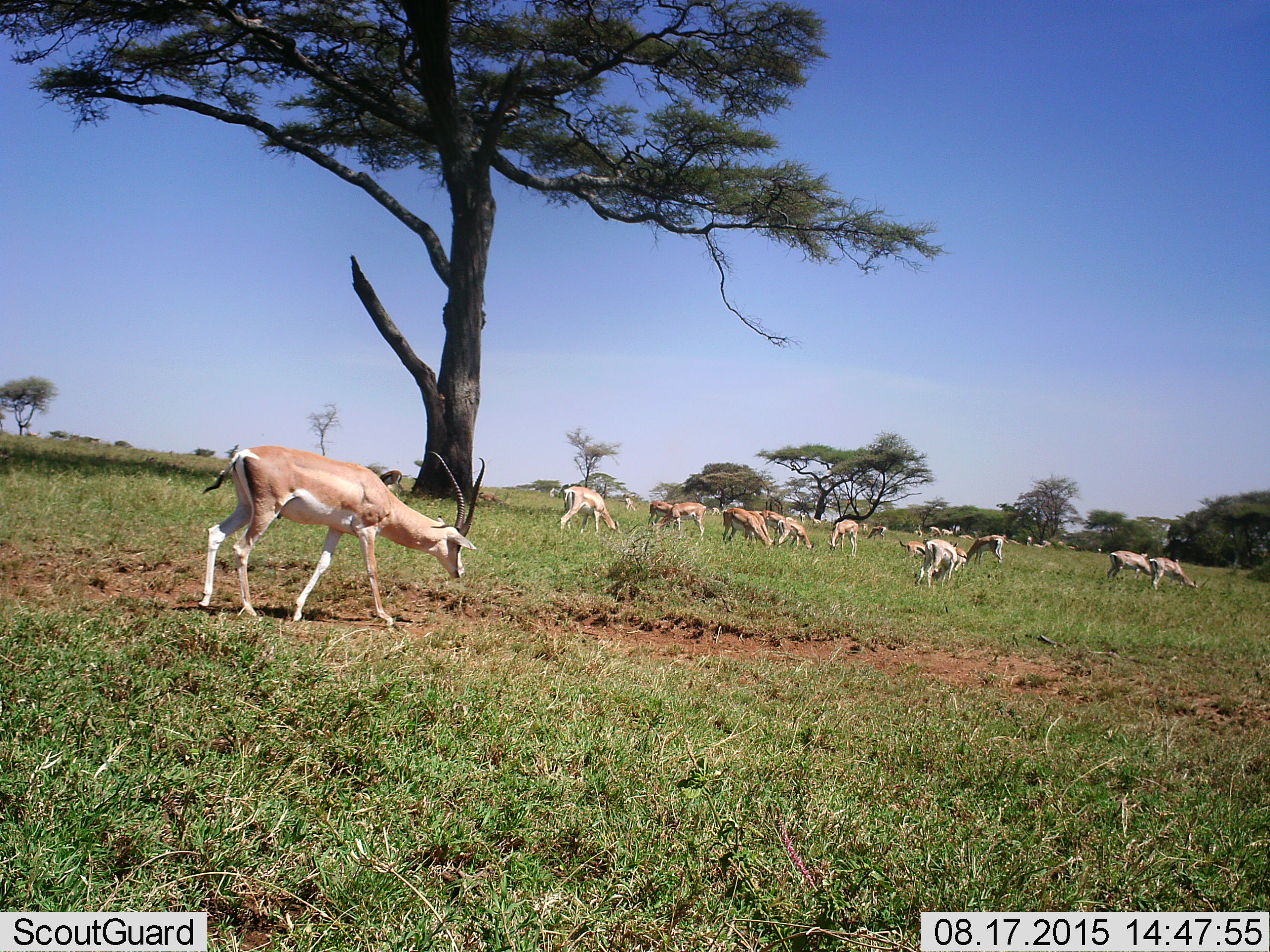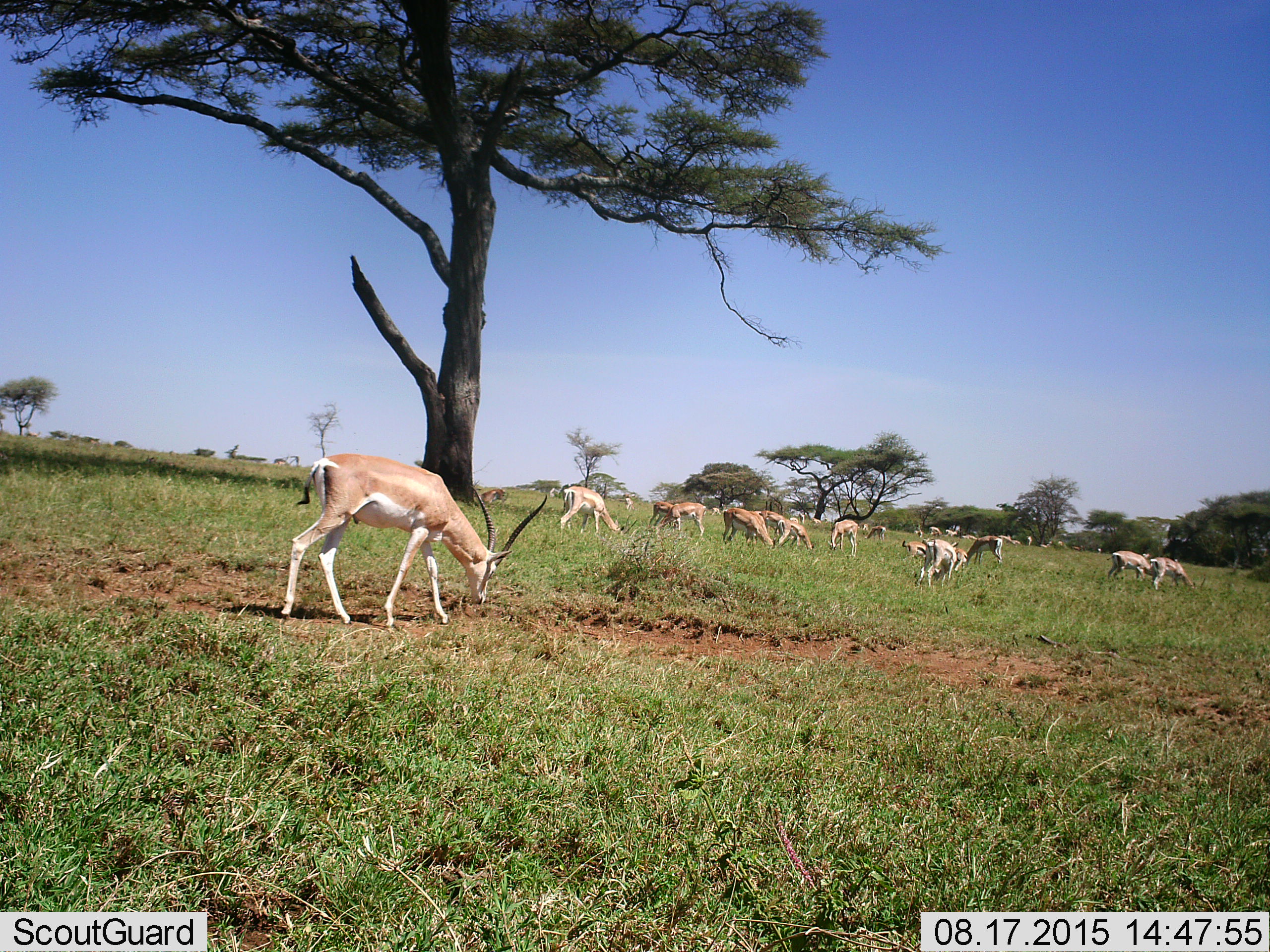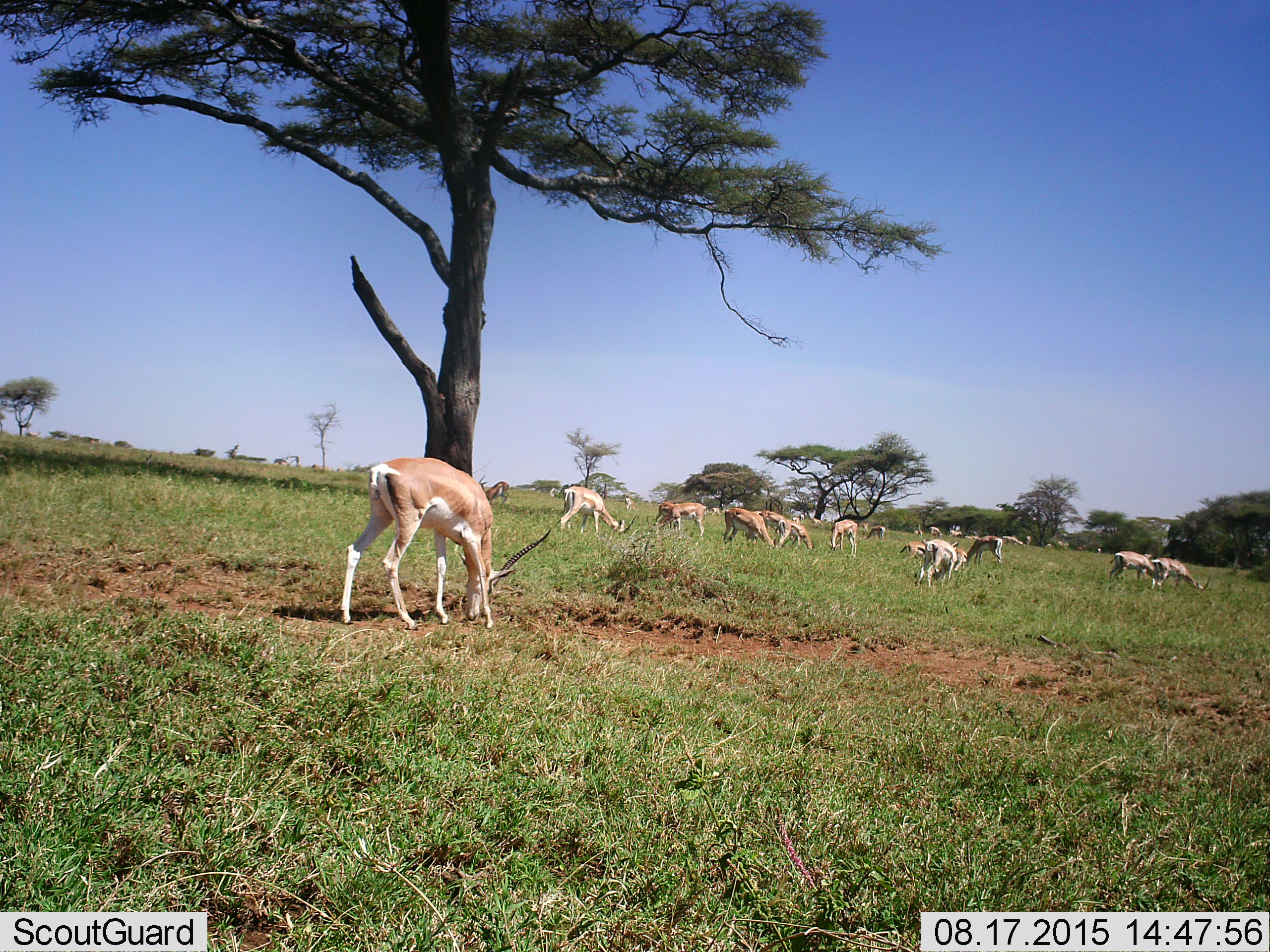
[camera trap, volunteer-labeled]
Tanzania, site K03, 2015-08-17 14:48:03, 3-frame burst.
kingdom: Animalia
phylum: Chordata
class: Mammalia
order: Artiodactyla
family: Bovidae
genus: Nanger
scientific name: Nanger granti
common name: grant's gazelle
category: gazellegrants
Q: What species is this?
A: Gazellegrants (grant's gazelle) (Nanger granti).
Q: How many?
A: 11-50.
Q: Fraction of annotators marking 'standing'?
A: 50%.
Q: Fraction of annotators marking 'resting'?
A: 12%.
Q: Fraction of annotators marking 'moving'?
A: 62%.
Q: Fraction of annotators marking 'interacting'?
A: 12%.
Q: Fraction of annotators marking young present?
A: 62%.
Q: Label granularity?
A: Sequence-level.